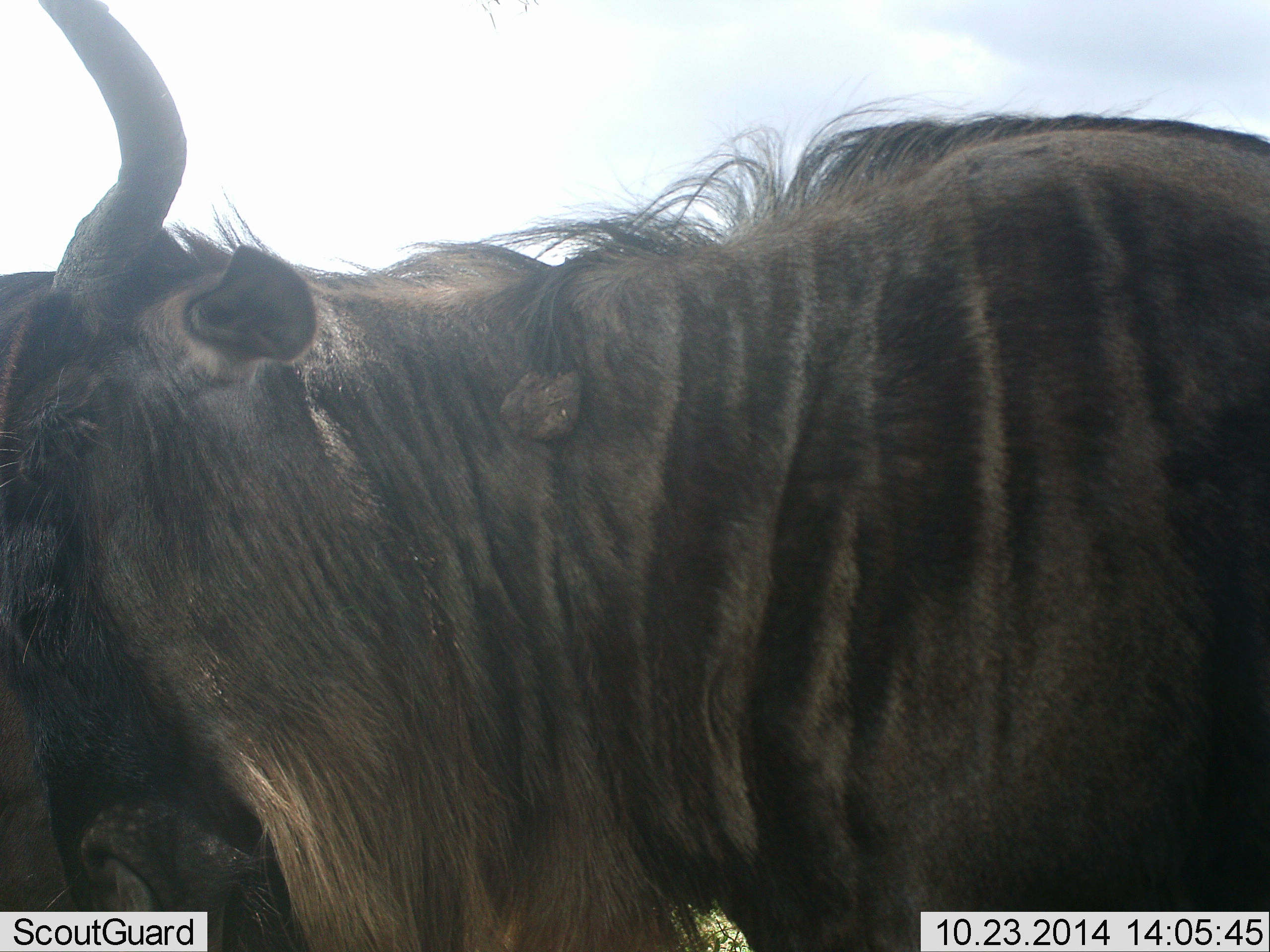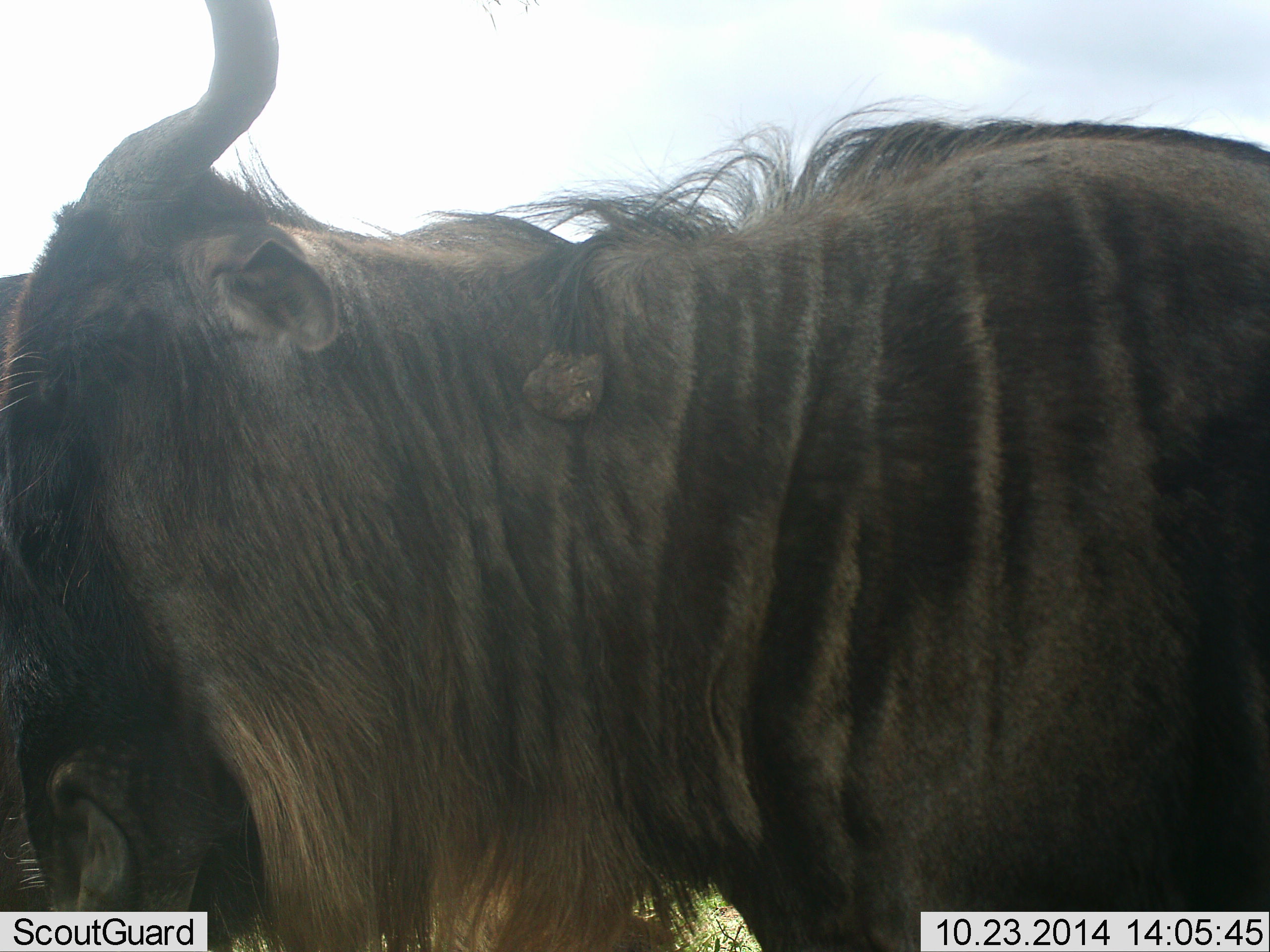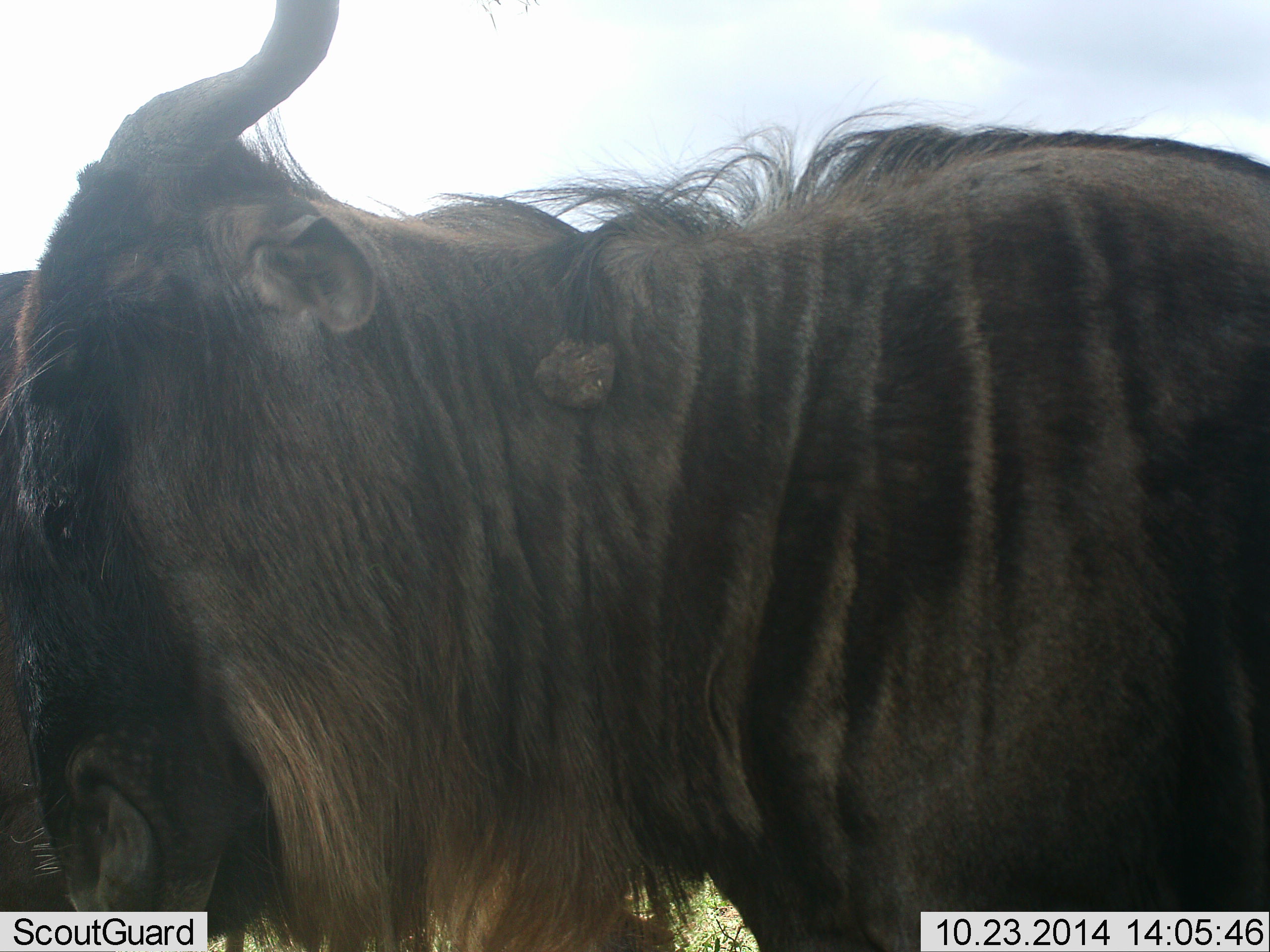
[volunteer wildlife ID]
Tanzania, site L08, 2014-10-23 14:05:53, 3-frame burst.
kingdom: Animalia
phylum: Chordata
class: Mammalia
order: Artiodactyla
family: Bovidae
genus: Connochaetes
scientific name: Connochaetes taurinus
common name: blue wildebeest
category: wildebeest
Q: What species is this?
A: Wildebeest (blue wildebeest) (Connochaetes taurinus).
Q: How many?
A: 1.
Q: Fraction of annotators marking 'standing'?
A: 100%.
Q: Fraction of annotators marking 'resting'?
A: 0%.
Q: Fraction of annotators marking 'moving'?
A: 0%.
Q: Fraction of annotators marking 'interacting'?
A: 0%.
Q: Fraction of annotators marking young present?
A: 0%.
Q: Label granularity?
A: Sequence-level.